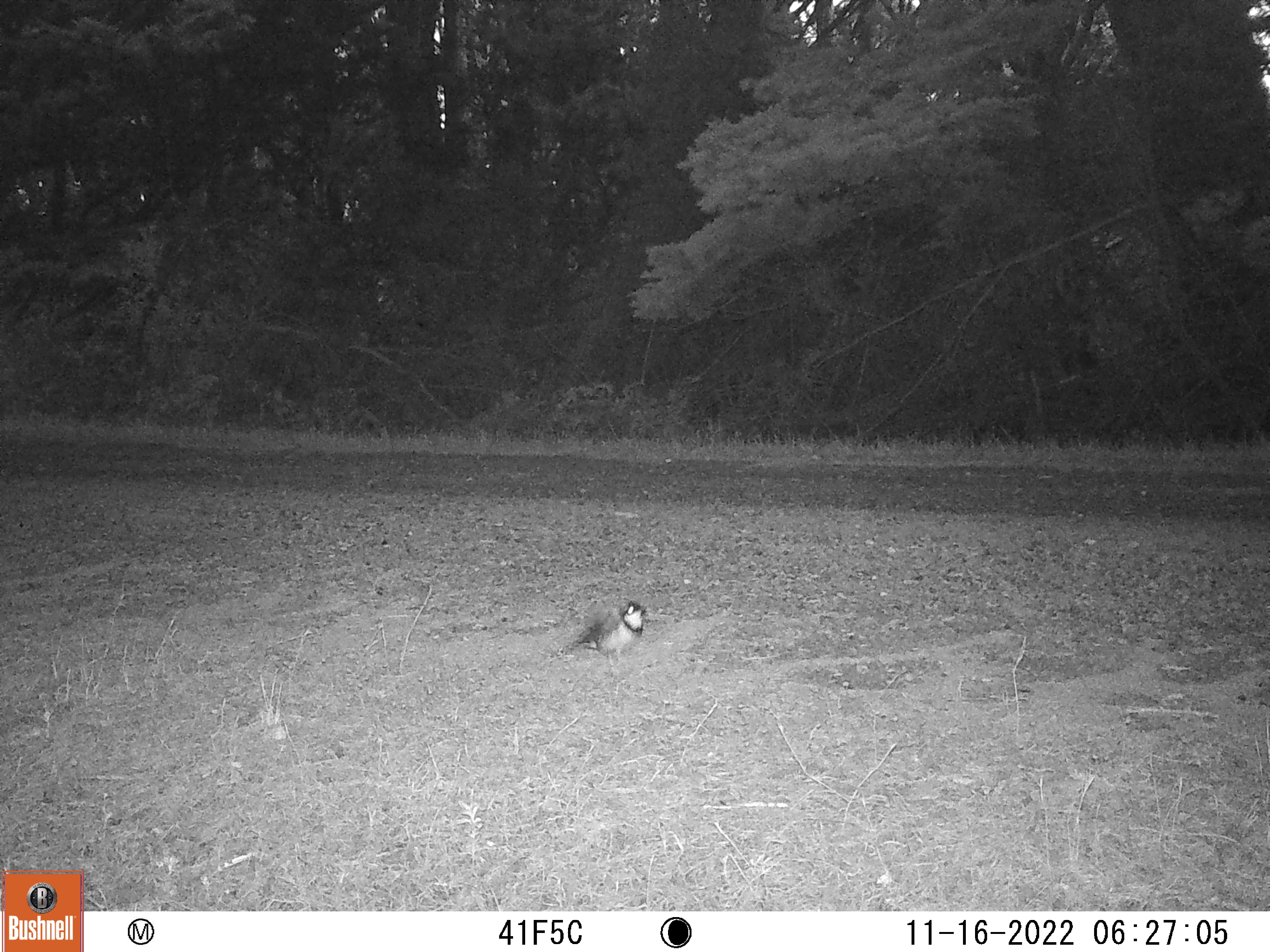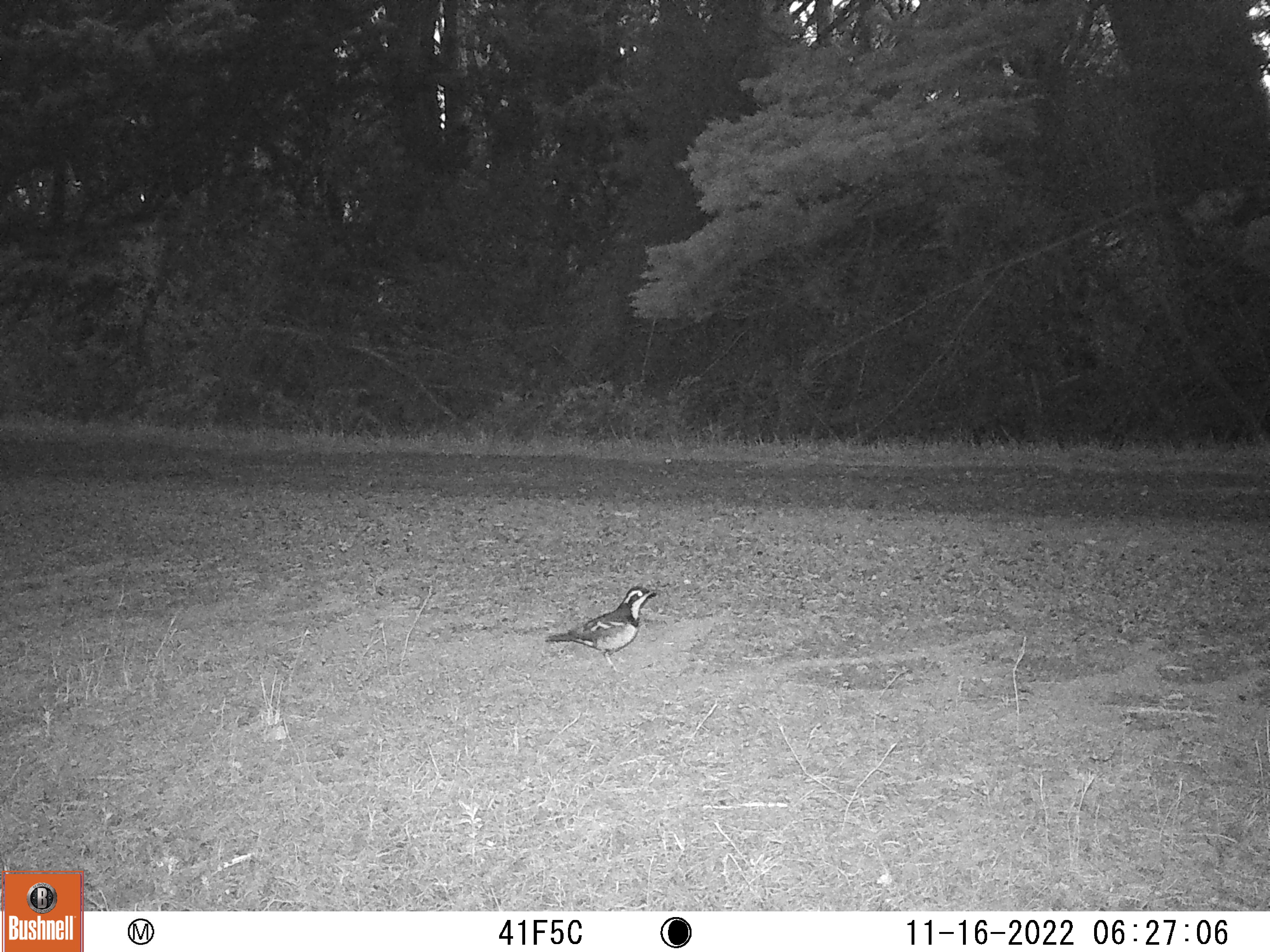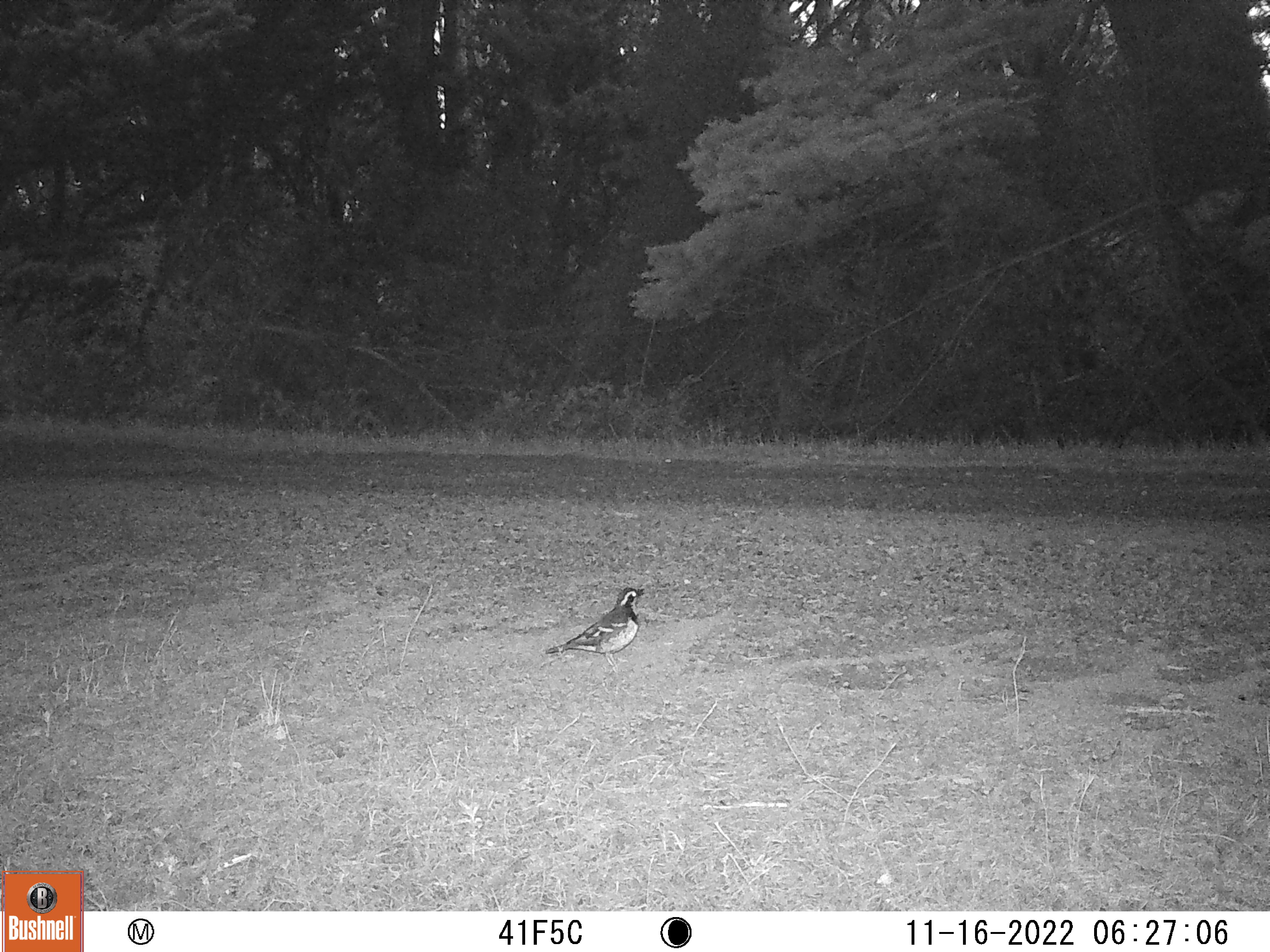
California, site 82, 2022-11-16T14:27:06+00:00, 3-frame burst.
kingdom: Animalia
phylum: Chordata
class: Aves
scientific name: Aves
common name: bird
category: unknown bird